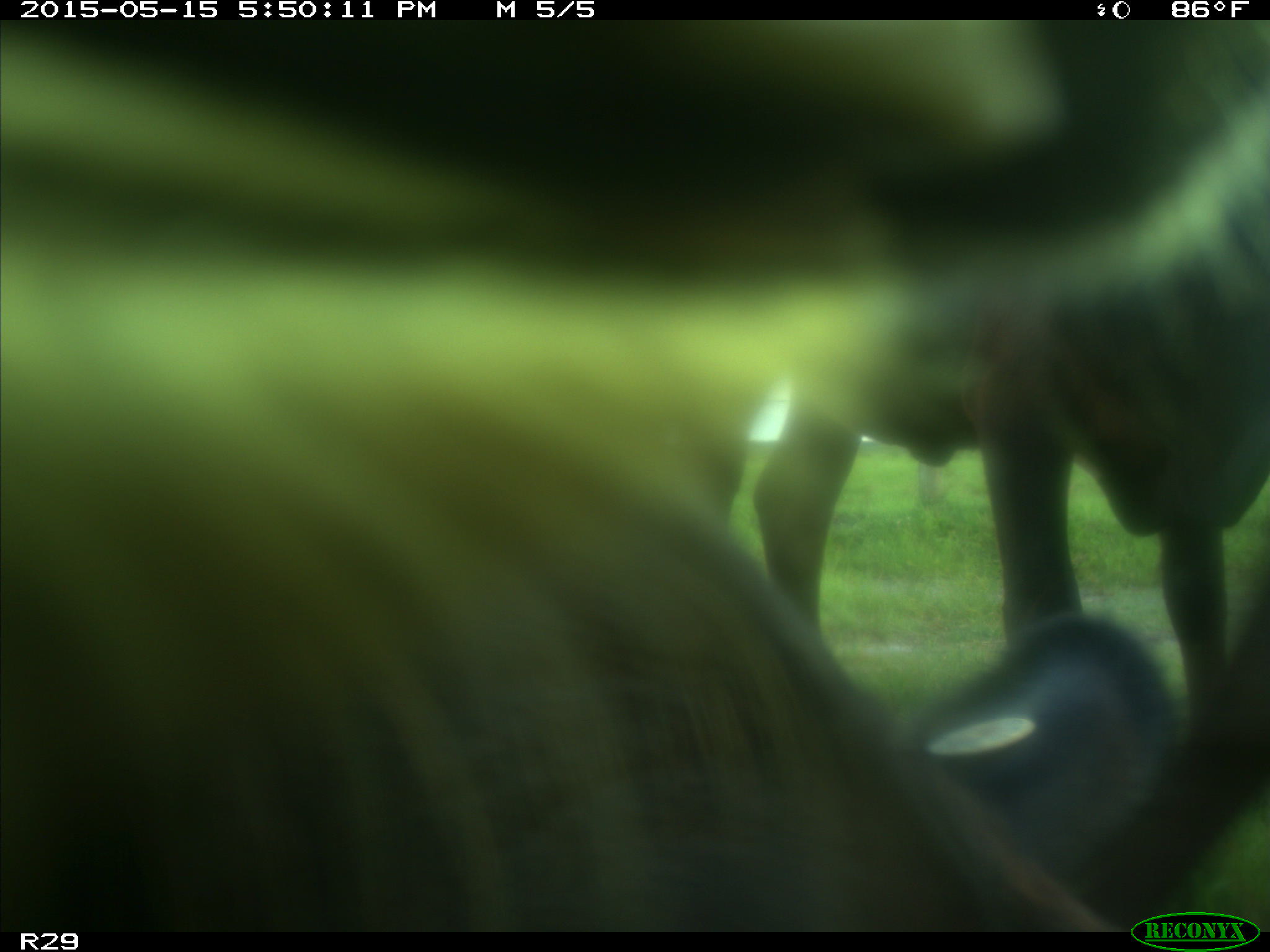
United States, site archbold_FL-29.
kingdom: Animalia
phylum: Chordata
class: Mammalia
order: Artiodactyla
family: Bovidae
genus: Bos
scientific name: Bos taurus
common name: domestic cow